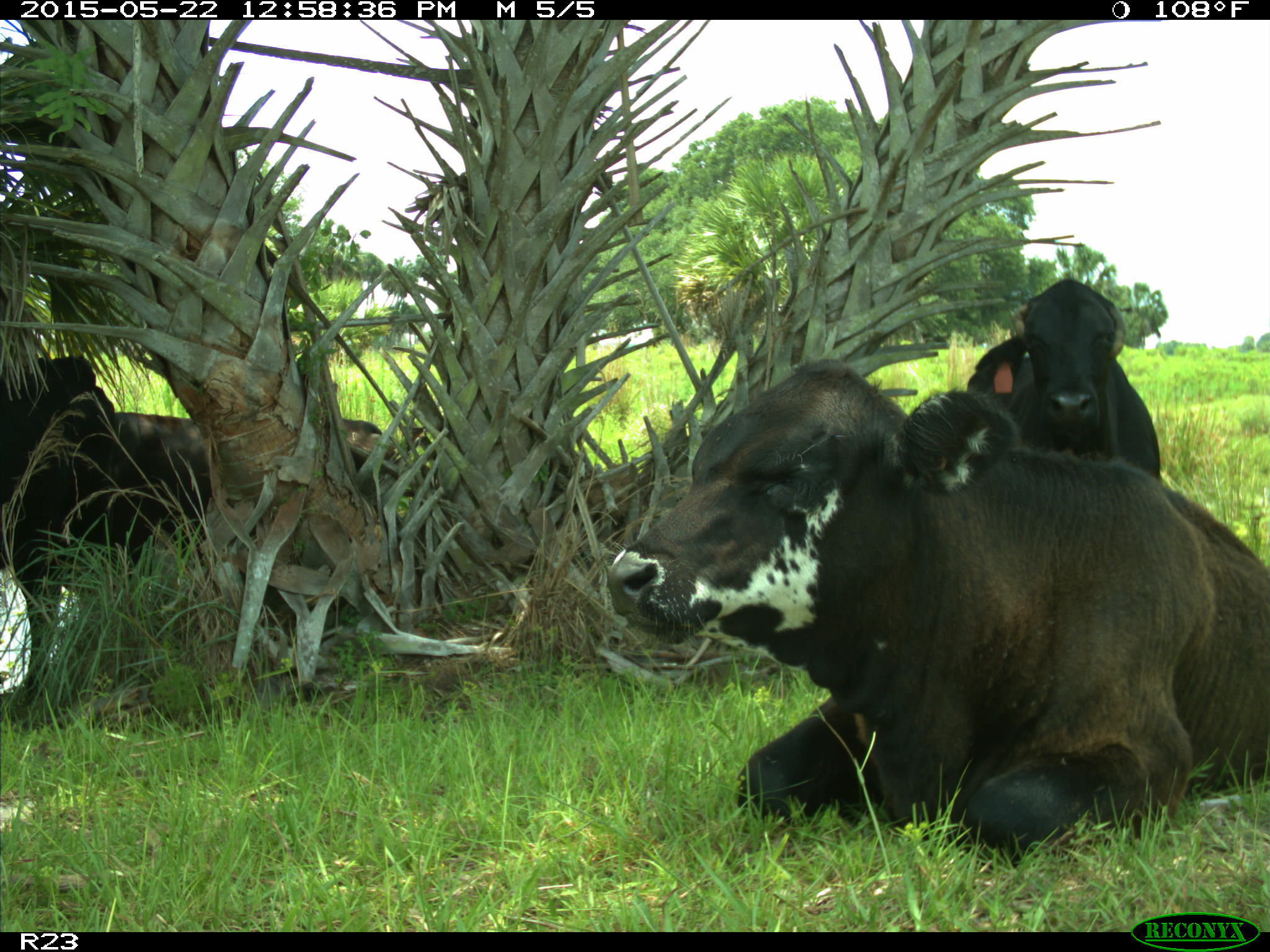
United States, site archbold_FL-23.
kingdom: Animalia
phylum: Chordata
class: Mammalia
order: Artiodactyla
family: Bovidae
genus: Bos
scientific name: Bos taurus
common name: domestic cow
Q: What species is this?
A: Bos taurus (domestic cow).